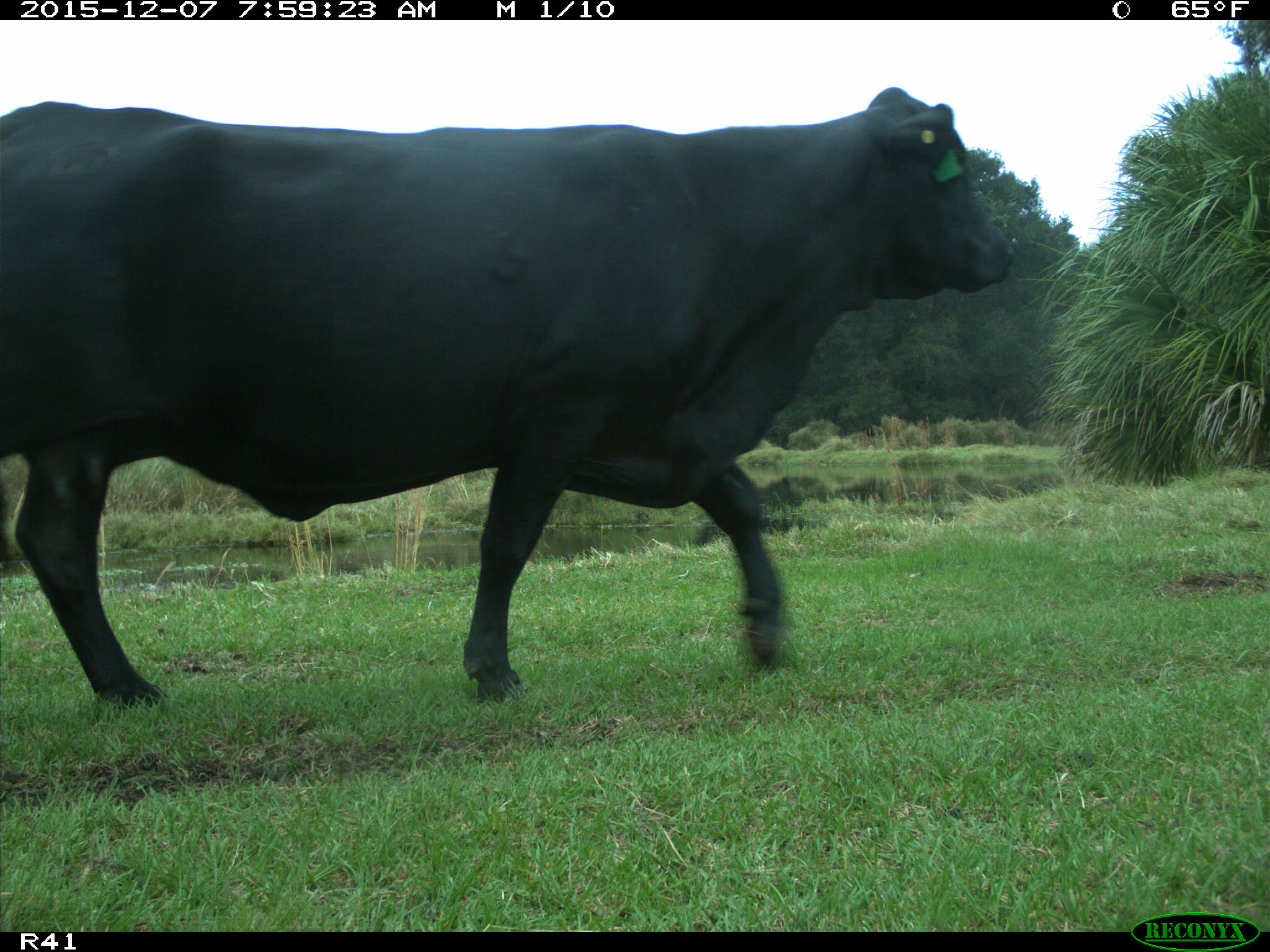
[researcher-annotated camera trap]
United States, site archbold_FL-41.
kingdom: Animalia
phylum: Chordata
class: Mammalia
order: Artiodactyla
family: Bovidae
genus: Bos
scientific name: Bos taurus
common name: domestic cow